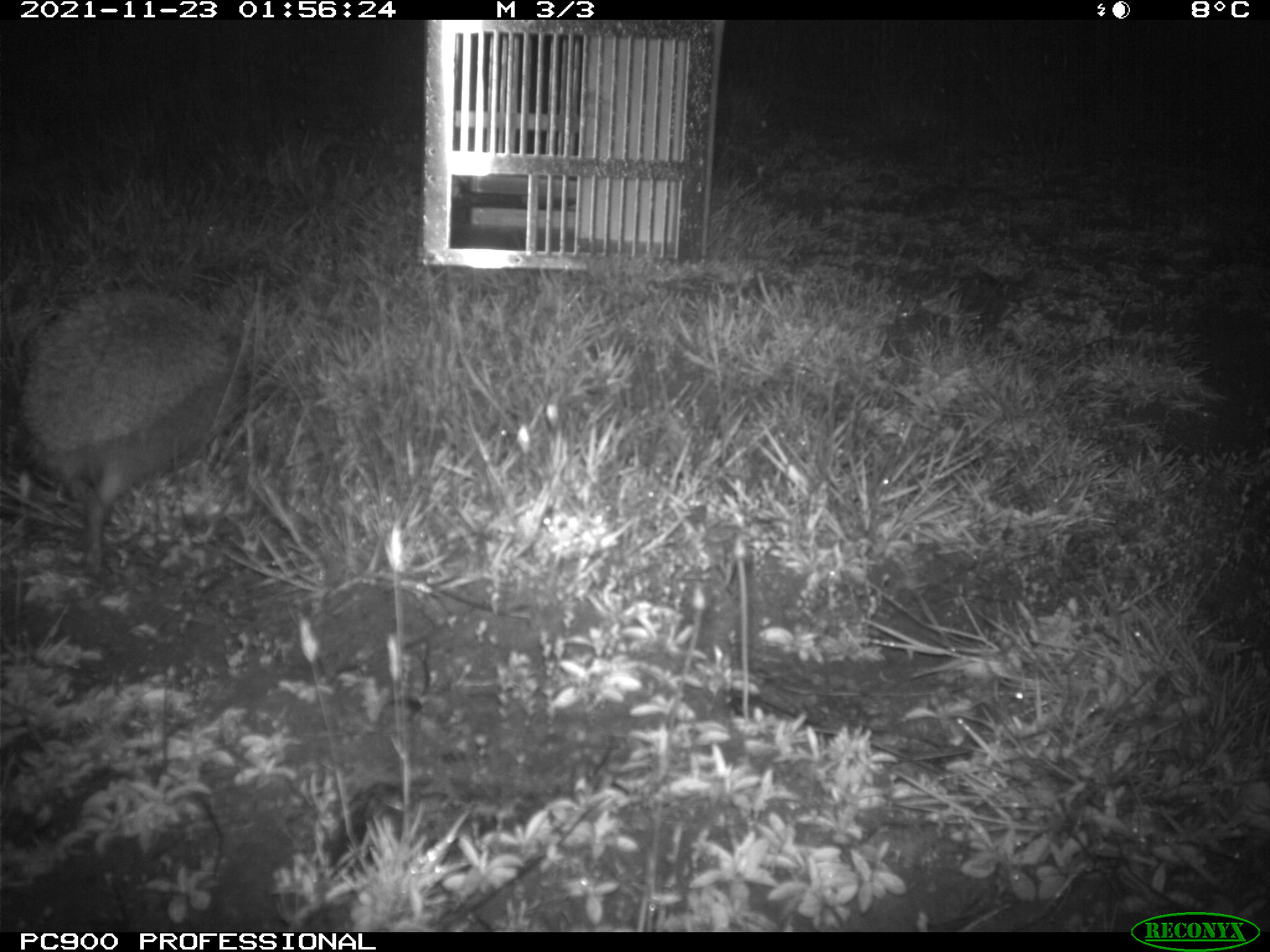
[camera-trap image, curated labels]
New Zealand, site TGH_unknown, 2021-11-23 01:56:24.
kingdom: Animalia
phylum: Chordata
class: Mammalia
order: Eulipotyphla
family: Erinaceidae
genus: Erinaceus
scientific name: Erinaceus europaeus europaeus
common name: european hedgehog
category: hedgehog